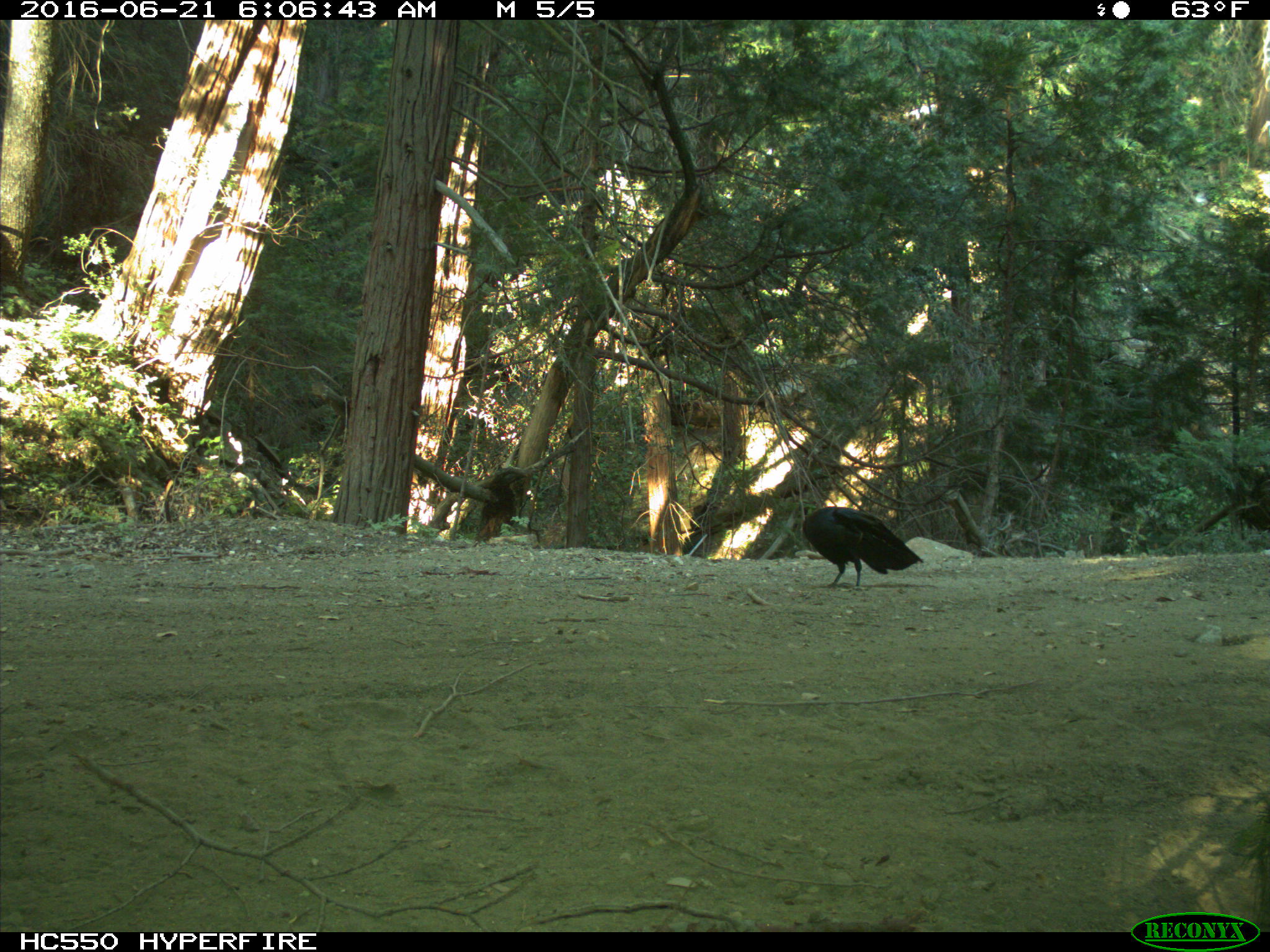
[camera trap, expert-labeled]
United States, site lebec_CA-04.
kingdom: Animalia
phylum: Chordata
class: Aves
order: Passeriformes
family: Corvidae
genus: Corvus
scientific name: Corvus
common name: crows and ravens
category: unidentified corvus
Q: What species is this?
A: Unidentified corvus (crows and ravens) (Corvus).